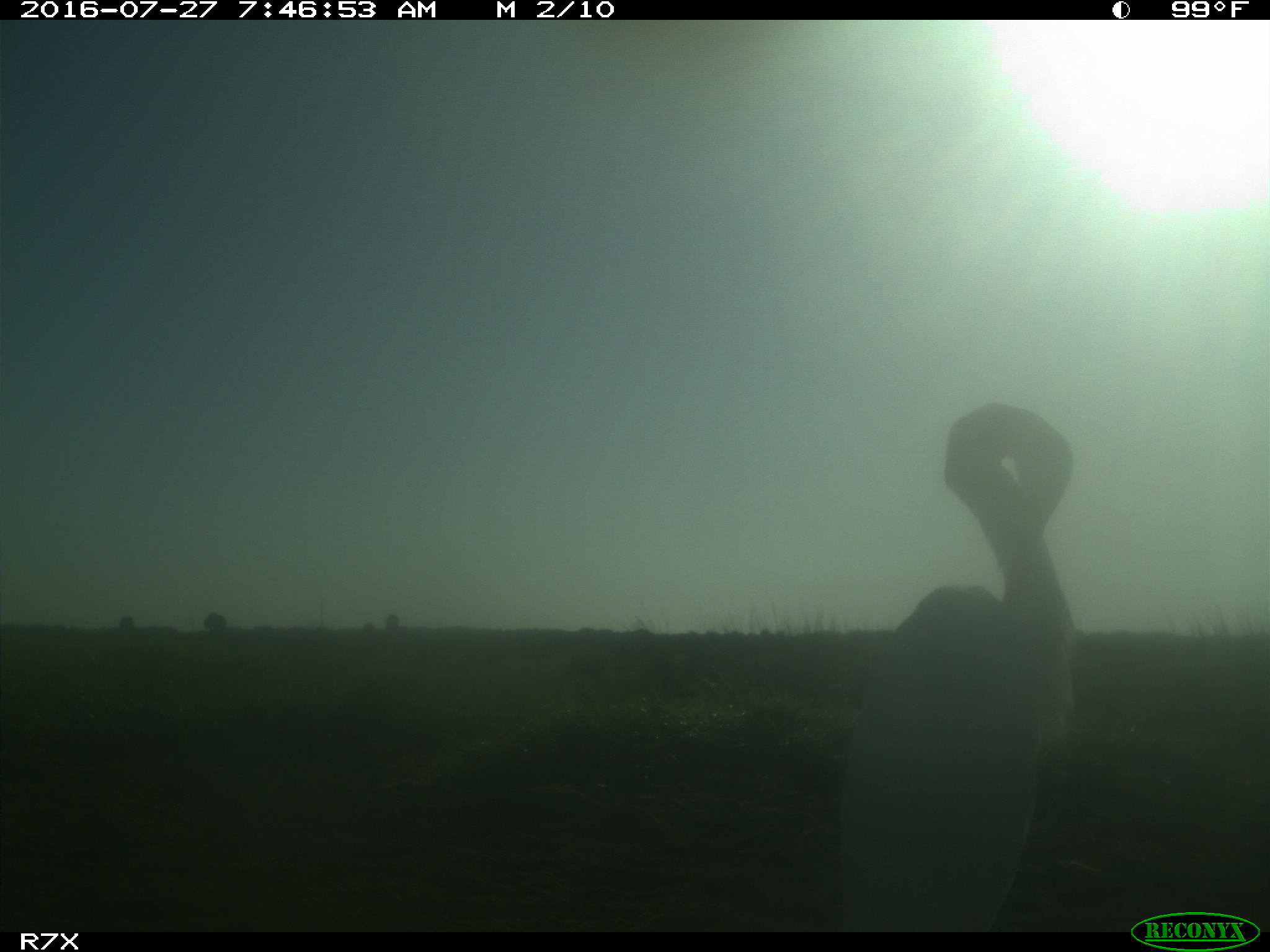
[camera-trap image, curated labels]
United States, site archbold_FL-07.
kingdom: Animalia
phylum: Chordata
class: Aves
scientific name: Aves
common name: birds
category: unidentified bird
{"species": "unidentified bird (birds) (Aves)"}